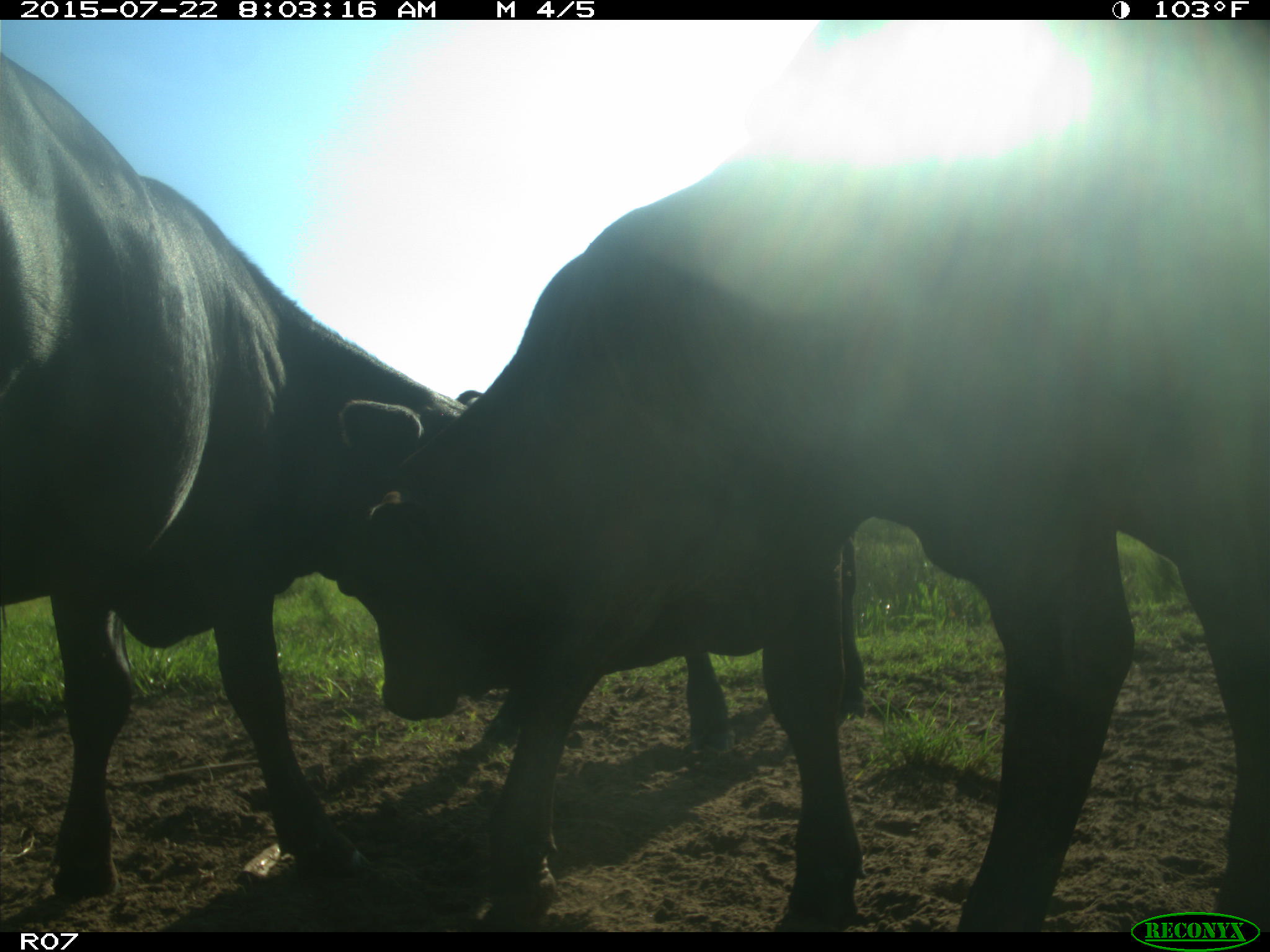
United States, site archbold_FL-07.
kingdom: Animalia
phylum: Chordata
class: Mammalia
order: Artiodactyla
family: Cervidae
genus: Odocoileus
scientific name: Odocoileus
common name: deer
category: unidentified deer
Unidentified deer (deer) (Odocoileus).